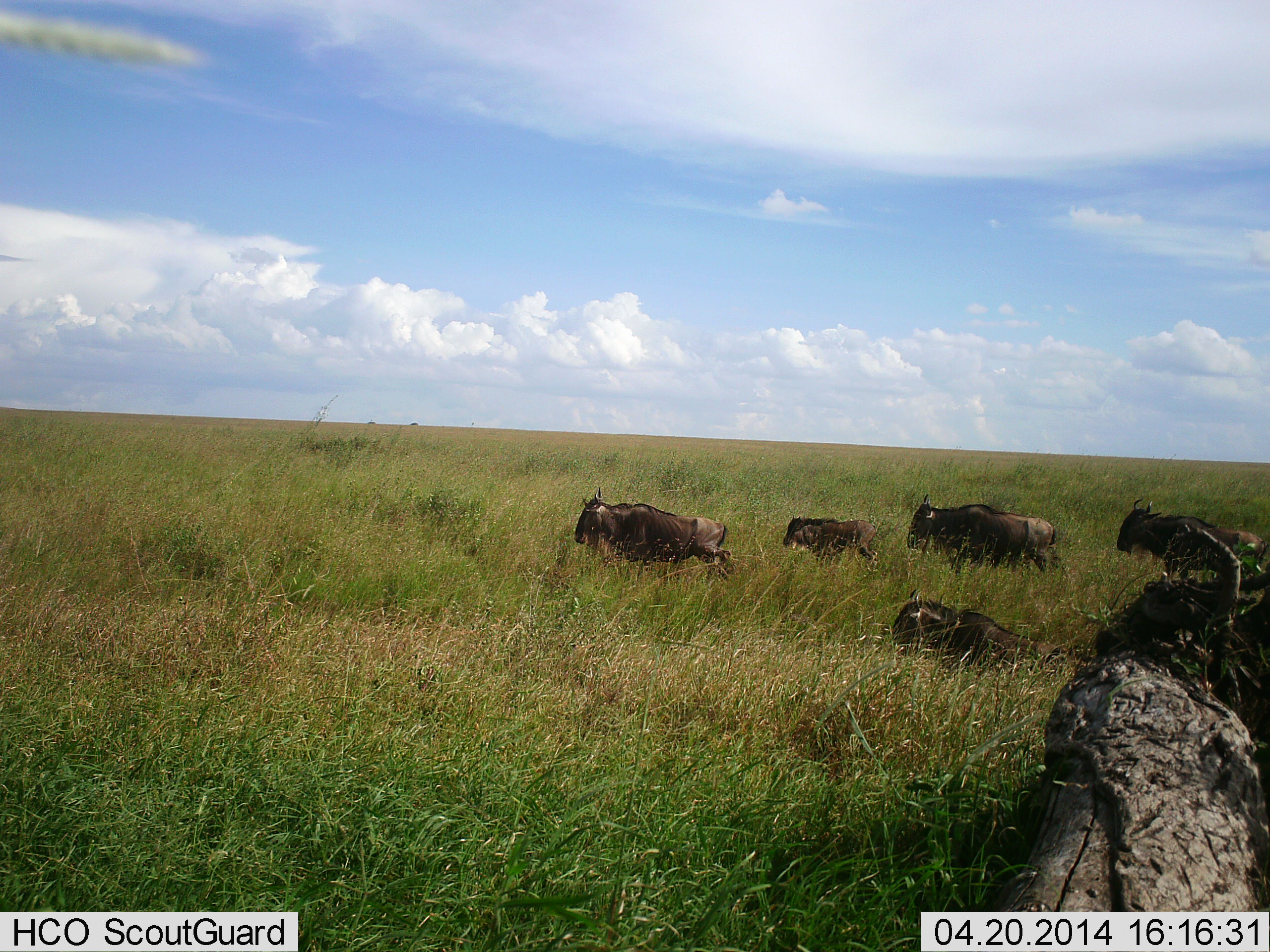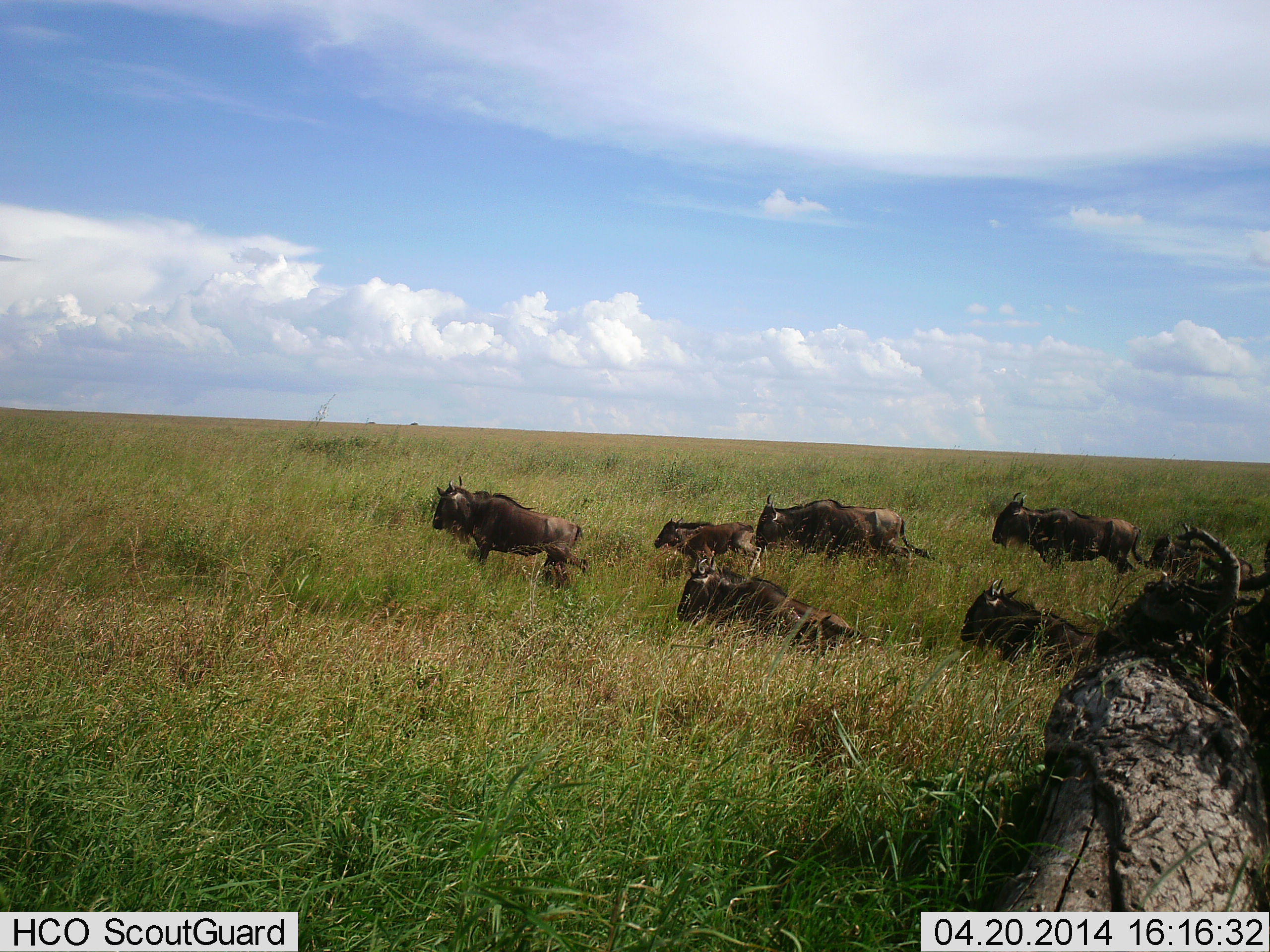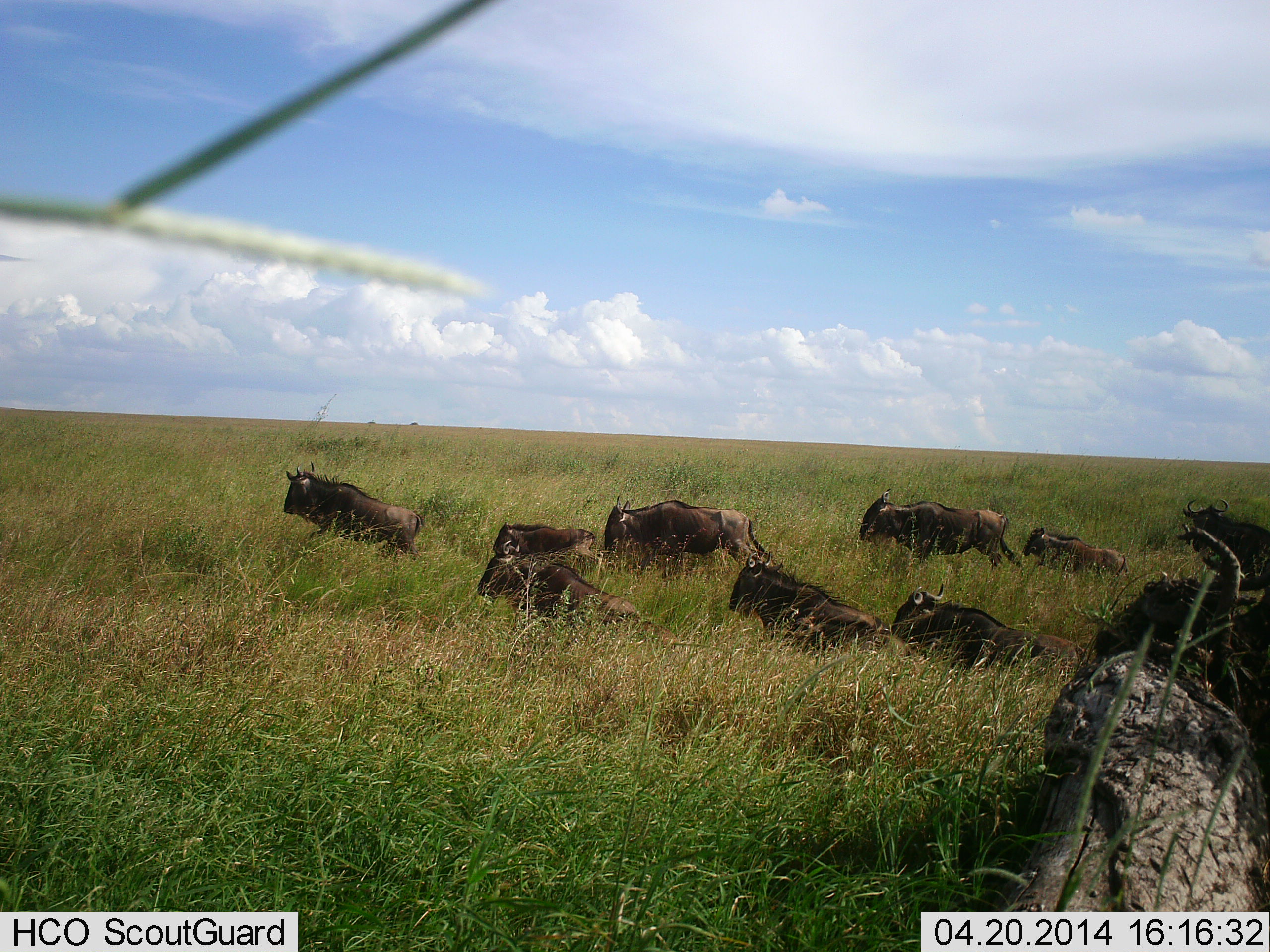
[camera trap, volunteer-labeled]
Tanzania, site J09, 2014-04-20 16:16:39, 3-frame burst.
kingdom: Animalia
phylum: Chordata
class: Mammalia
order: Artiodactyla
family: Bovidae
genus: Connochaetes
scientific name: Connochaetes taurinus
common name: blue wildebeest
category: wildebeest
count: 7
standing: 10%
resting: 0%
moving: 100%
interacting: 0%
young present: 60%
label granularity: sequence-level